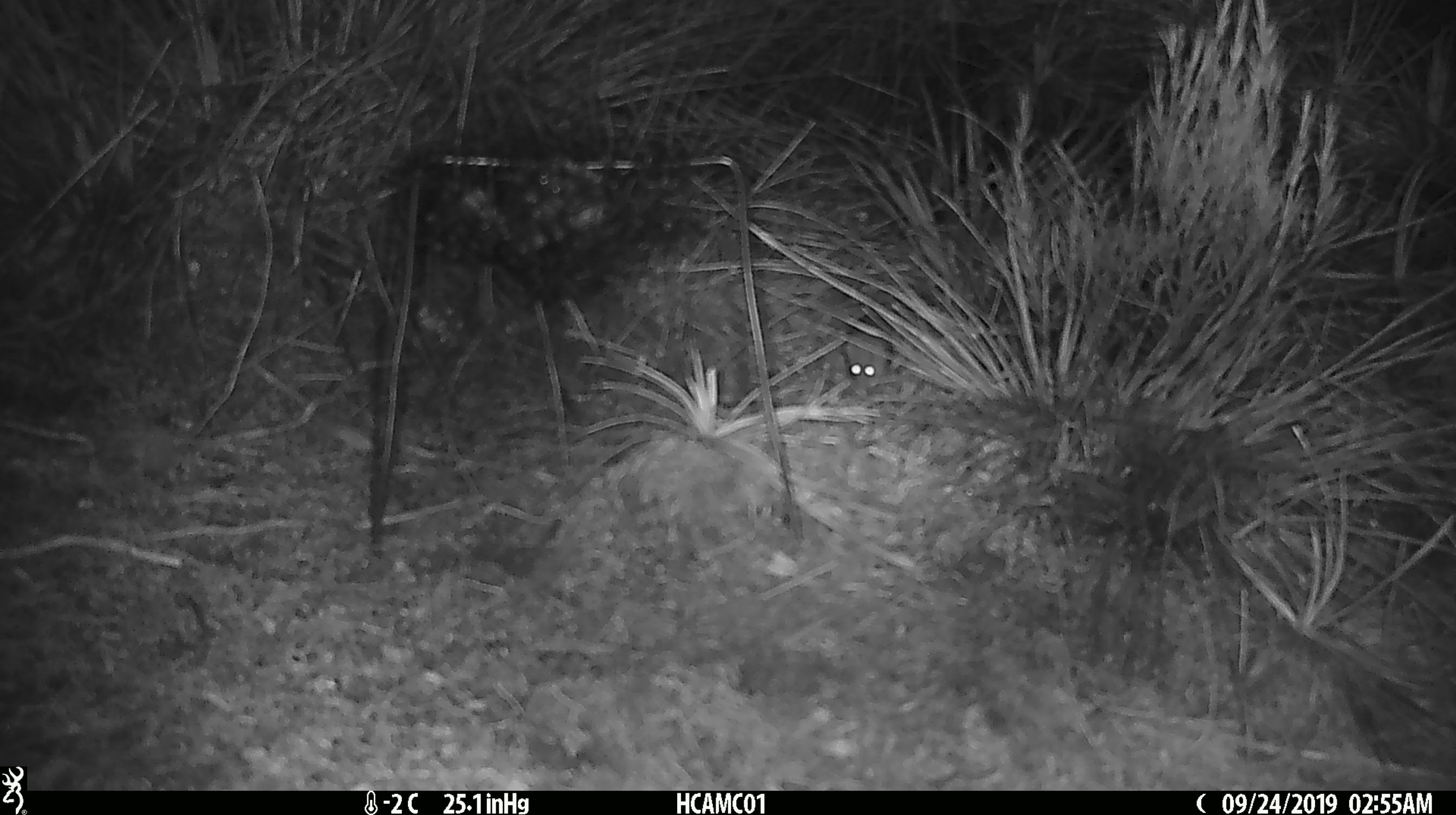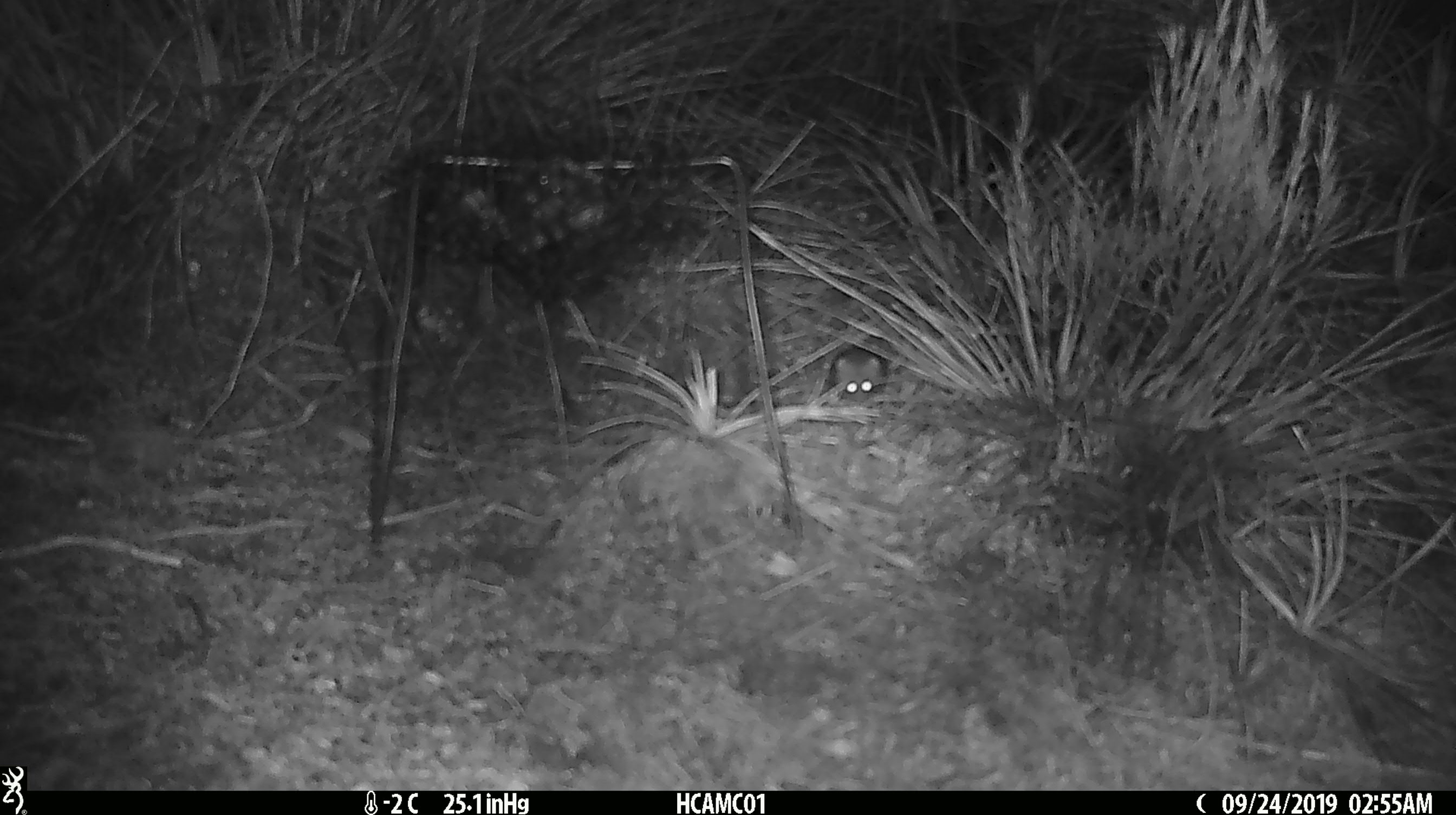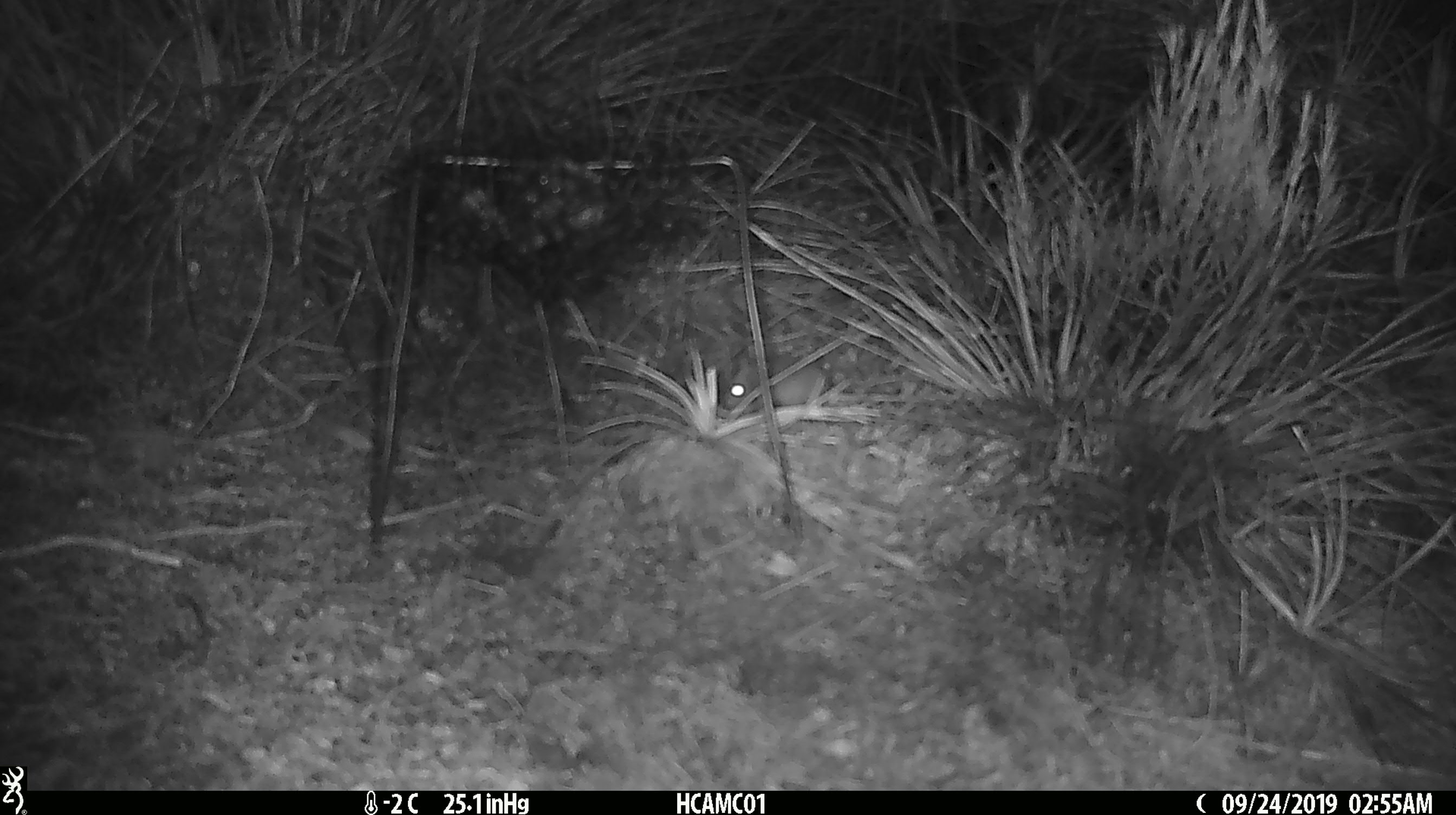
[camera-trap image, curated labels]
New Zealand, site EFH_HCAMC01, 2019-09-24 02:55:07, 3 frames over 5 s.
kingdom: Animalia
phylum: Chordata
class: Mammalia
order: Rodentia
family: Muridae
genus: Mus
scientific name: Mus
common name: mouse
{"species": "mouse (Mus)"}